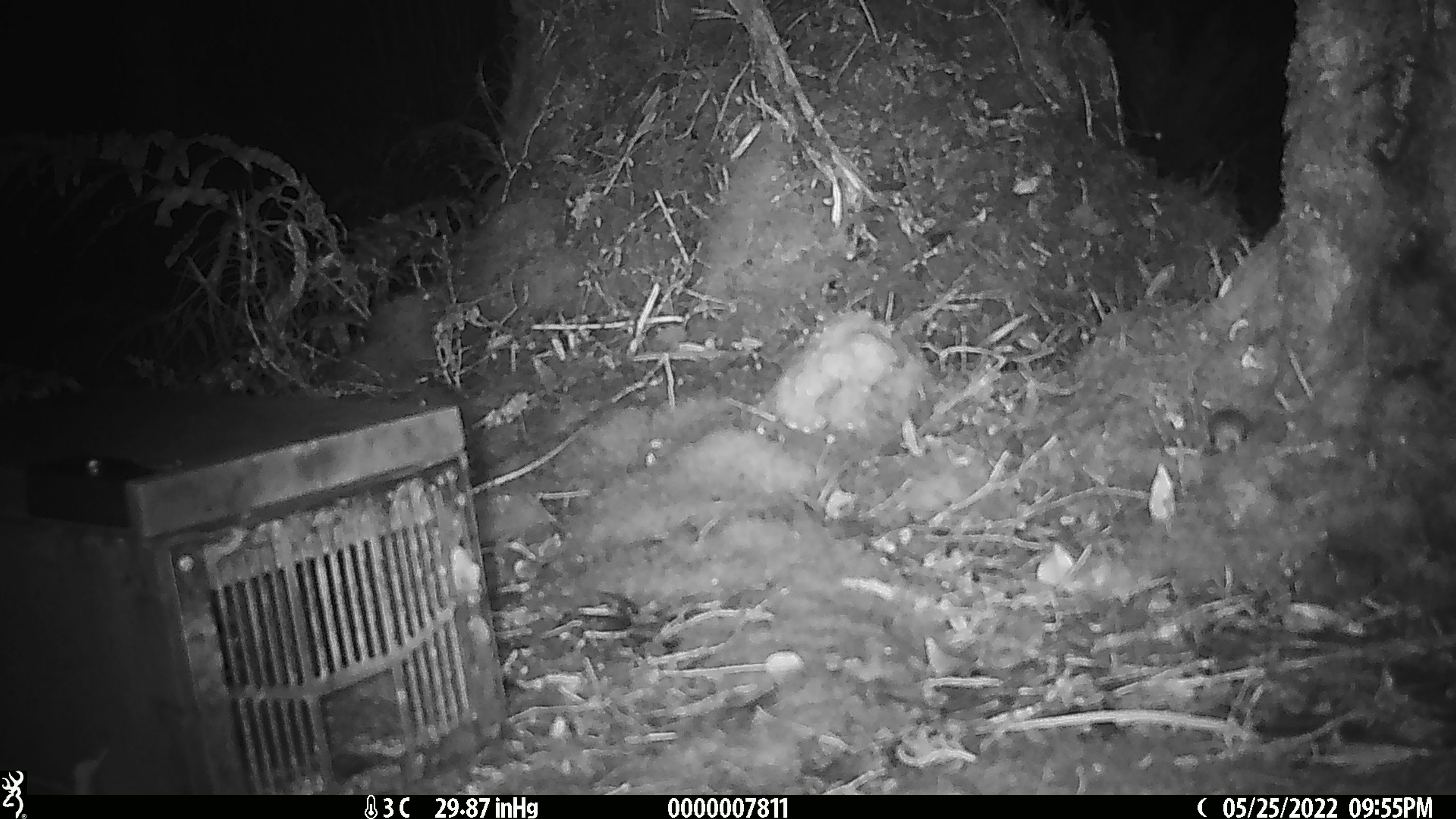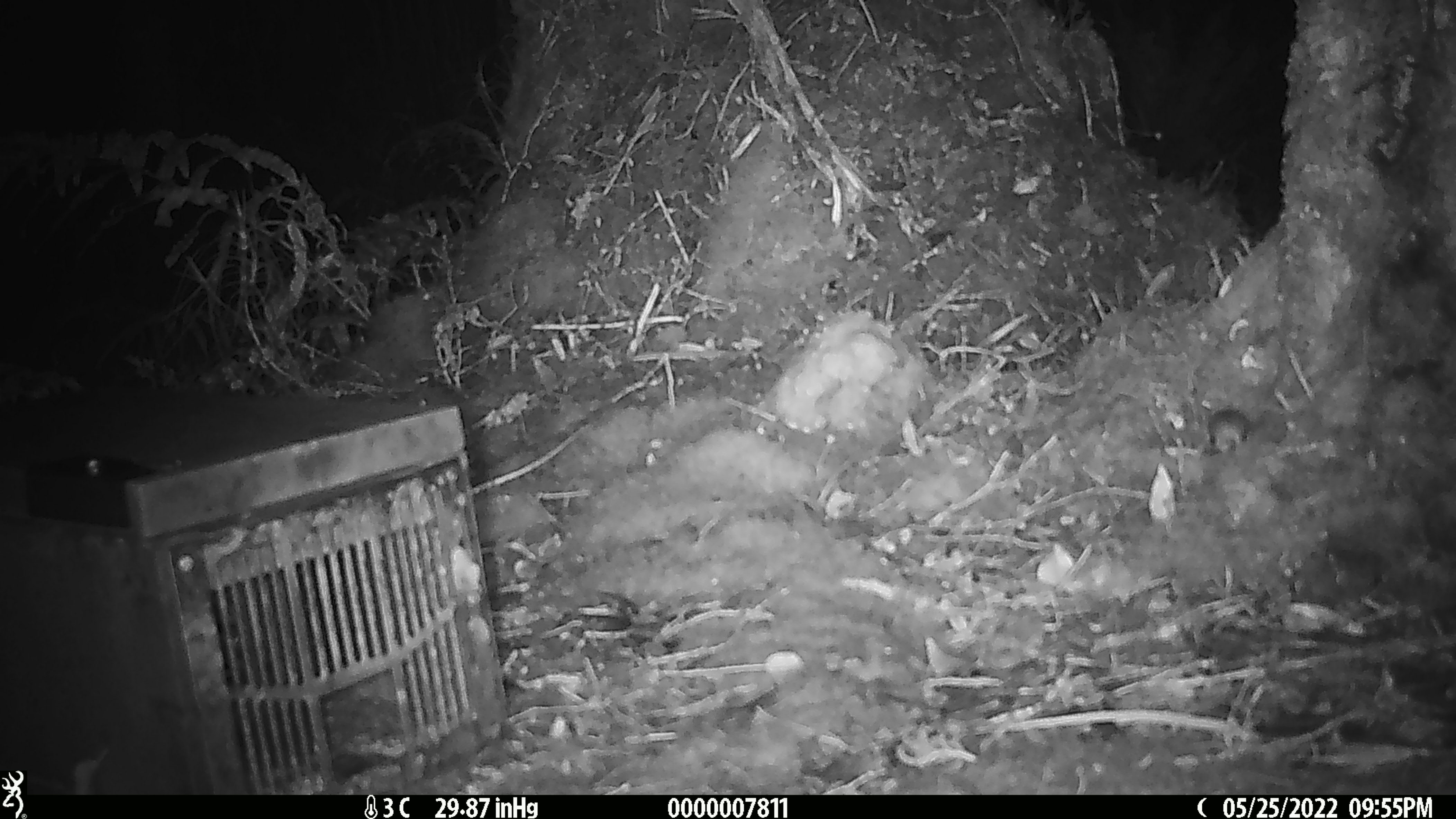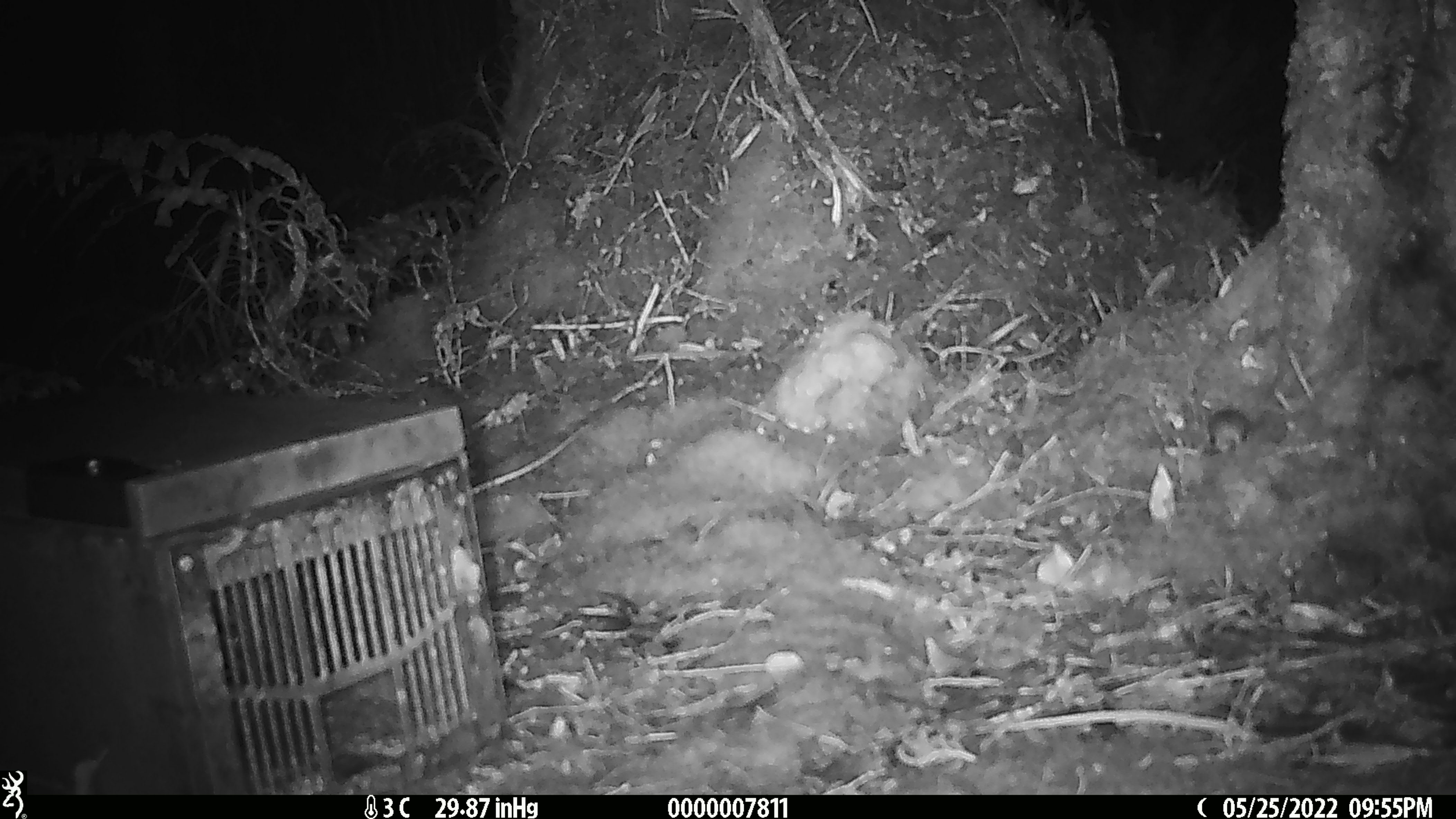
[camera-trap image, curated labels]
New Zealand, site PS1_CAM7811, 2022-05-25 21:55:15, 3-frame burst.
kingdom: Animalia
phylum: Chordata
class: Mammalia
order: Rodentia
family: Muridae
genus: Mus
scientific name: Mus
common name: mouse